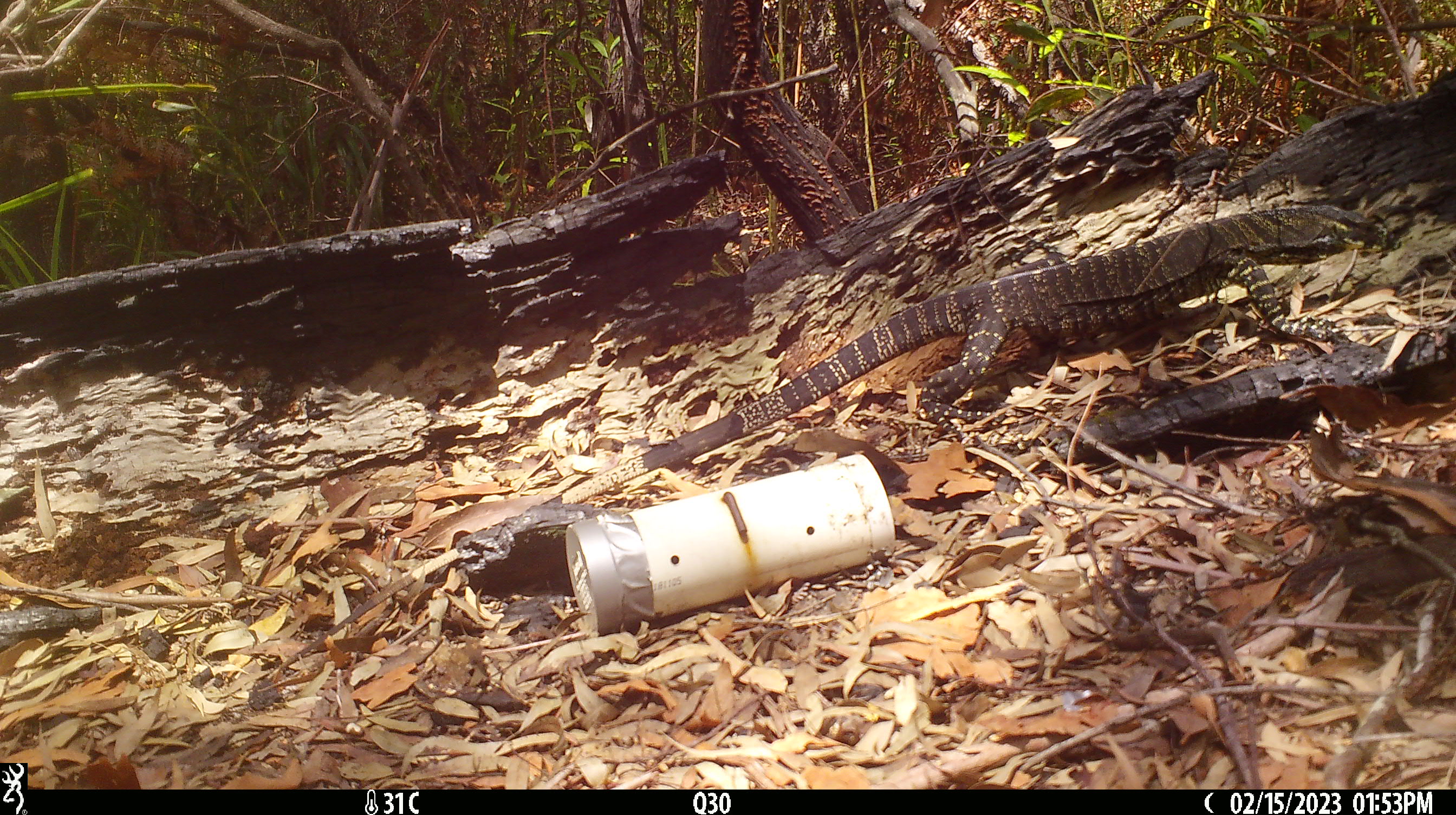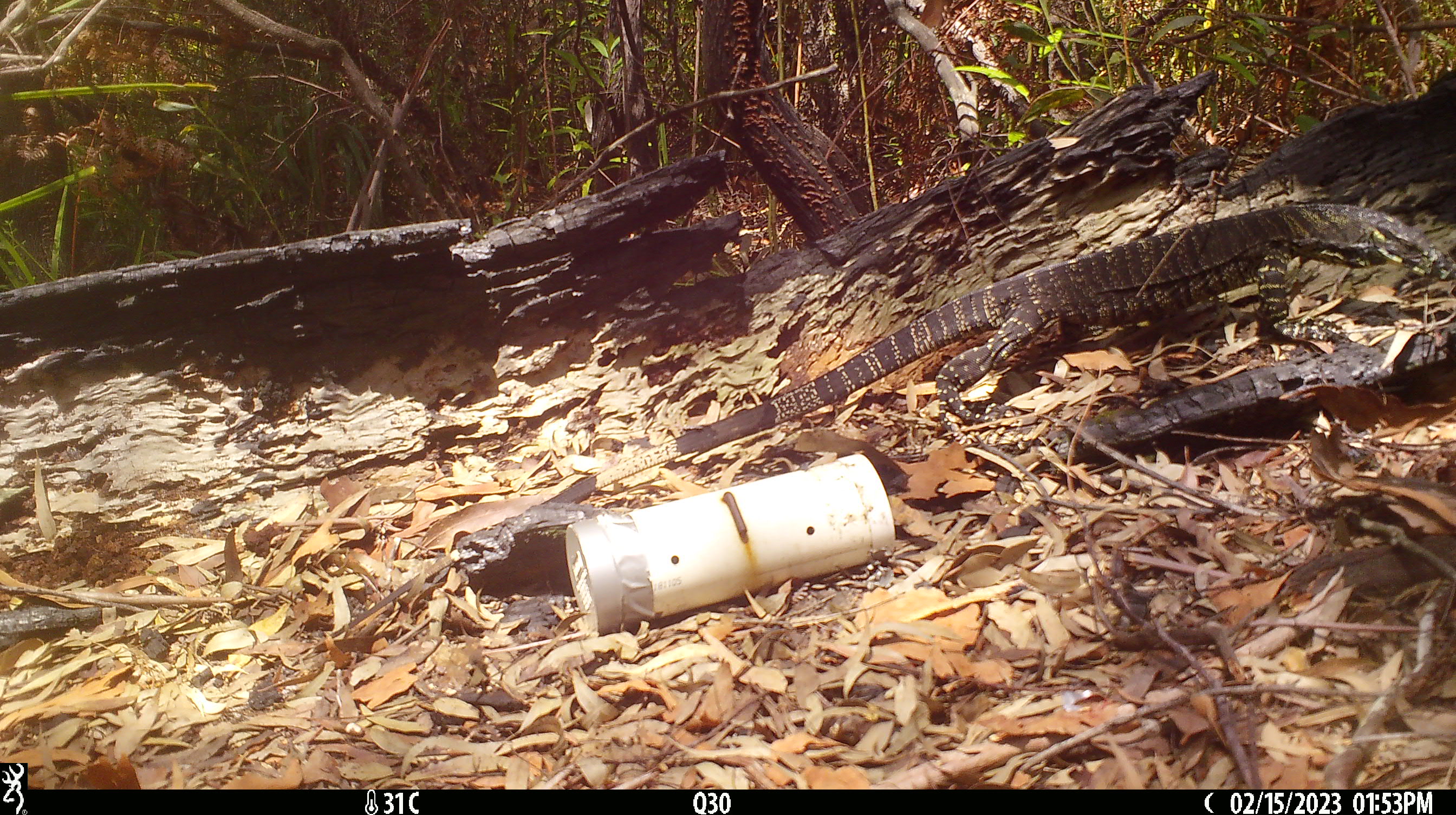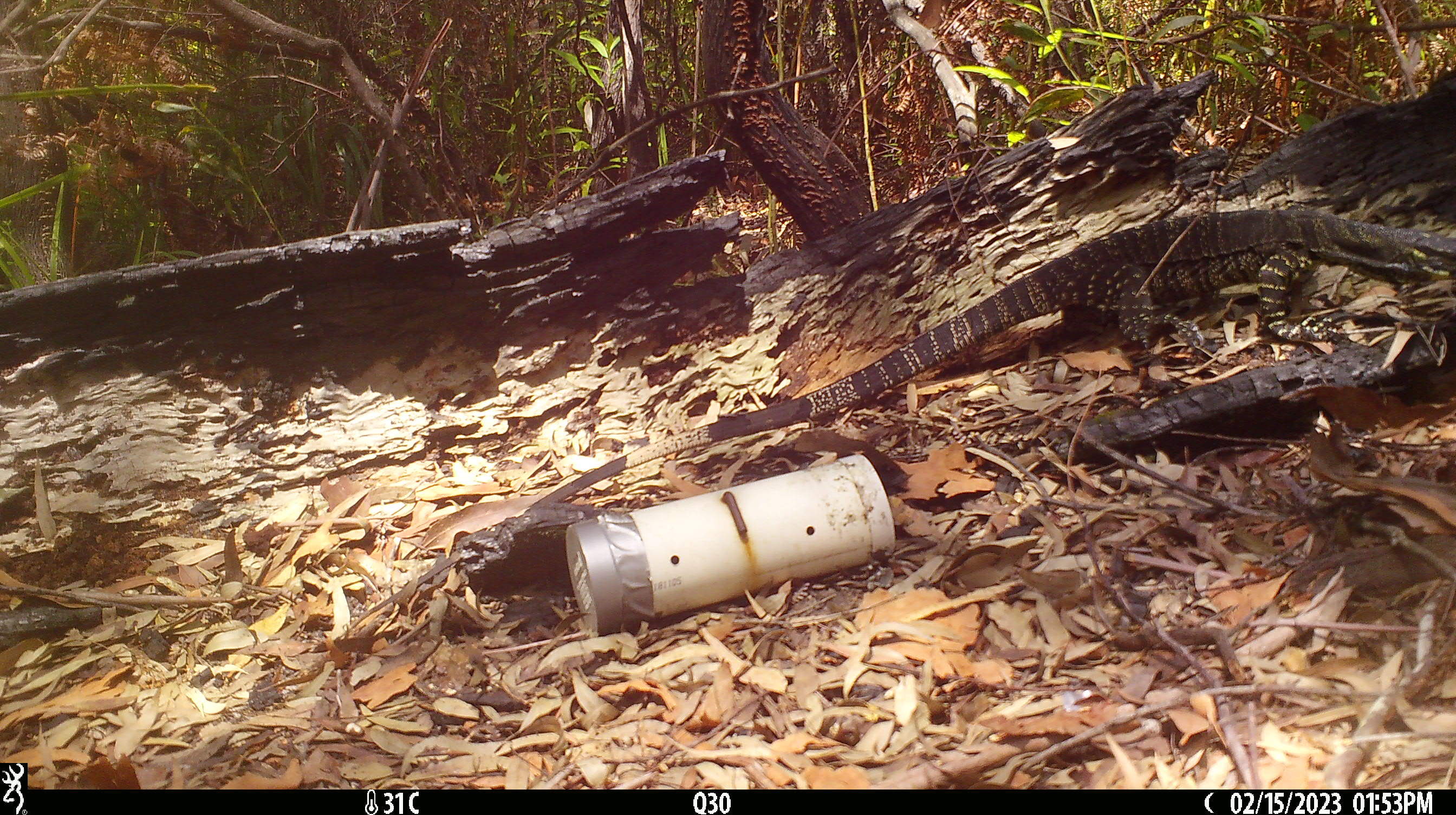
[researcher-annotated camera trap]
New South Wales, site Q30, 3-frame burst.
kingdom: Animalia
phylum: Chordata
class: Reptilia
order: Squamata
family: Varanidae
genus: Varanus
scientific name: Varanus varius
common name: lace monitor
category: goanna